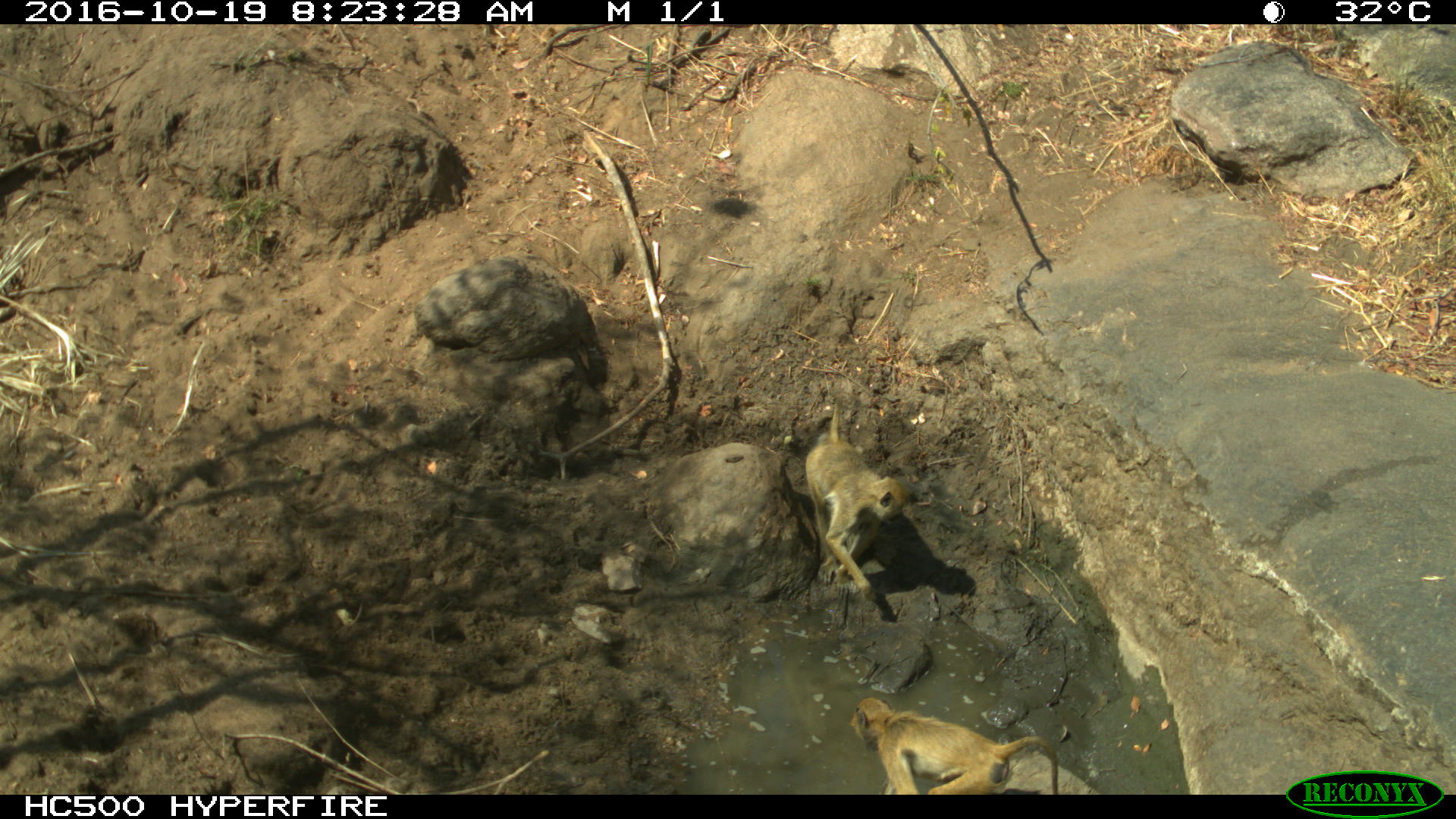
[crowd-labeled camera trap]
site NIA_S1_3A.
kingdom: Animalia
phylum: Chordata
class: Mammalia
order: Primates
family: Cercopithecidae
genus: Papio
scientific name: Papio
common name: baboon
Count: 2.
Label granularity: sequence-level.